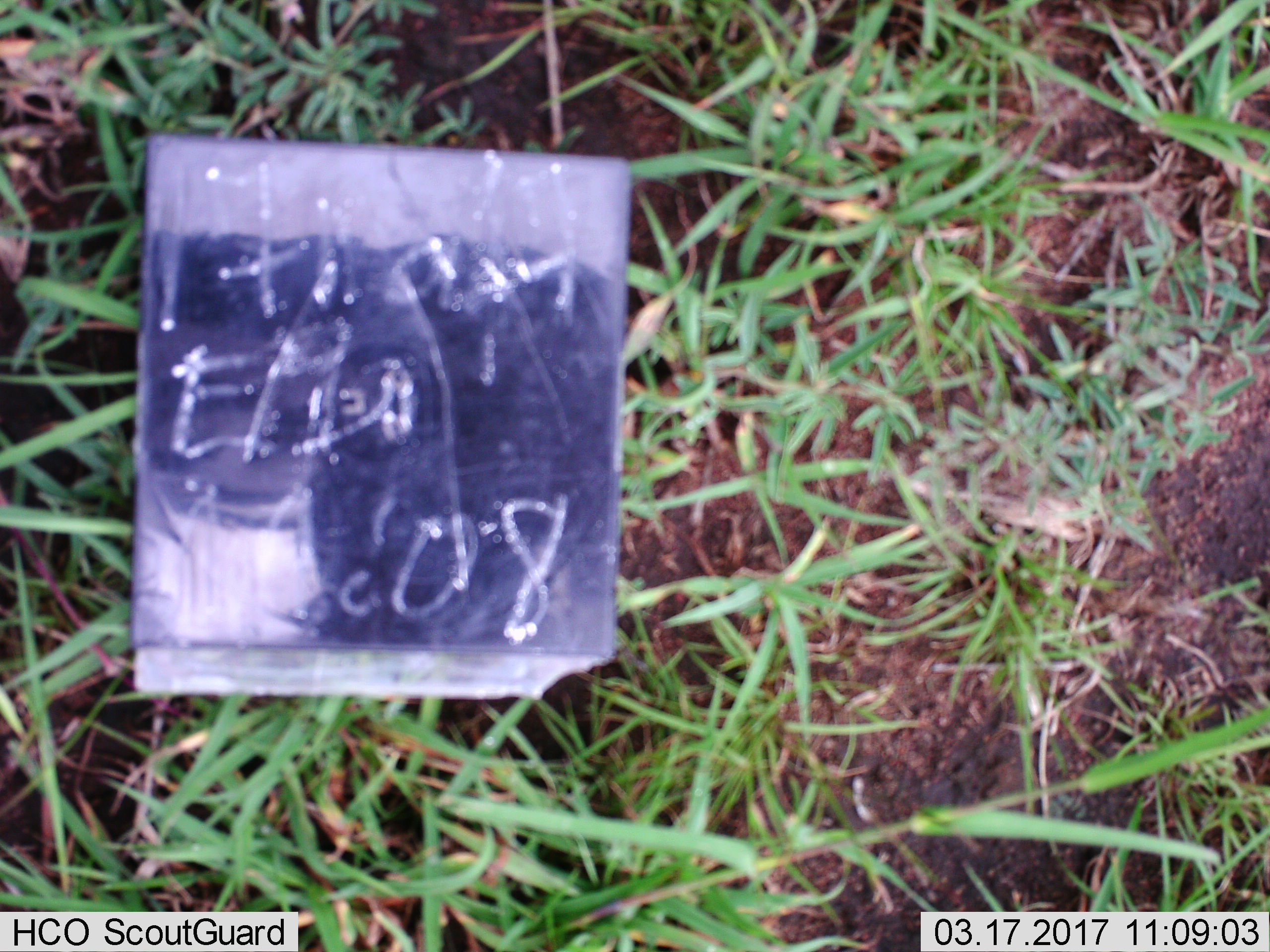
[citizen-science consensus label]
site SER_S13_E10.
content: unidentified animal